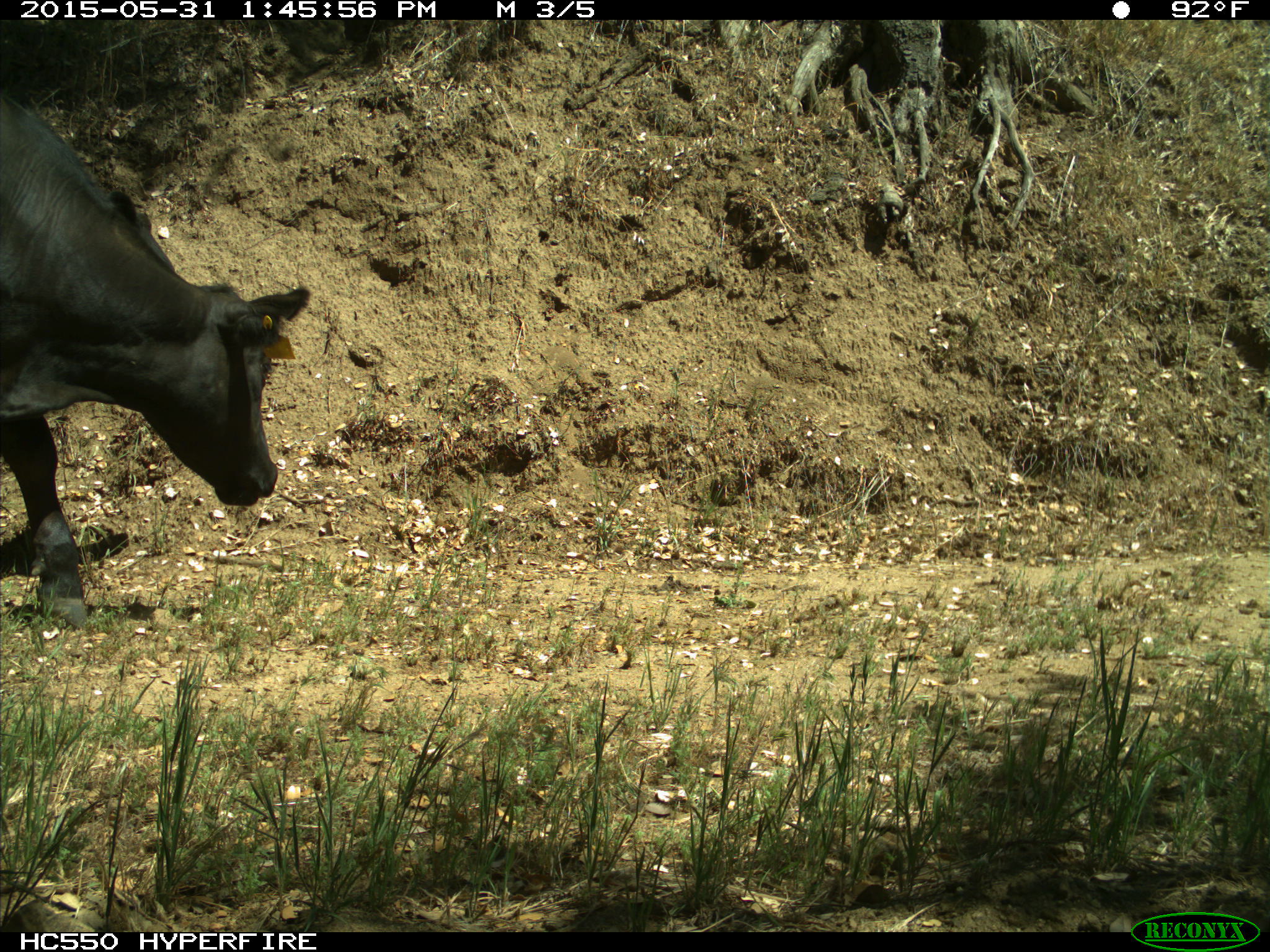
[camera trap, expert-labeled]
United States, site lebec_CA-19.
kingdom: Animalia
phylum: Chordata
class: Mammalia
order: Artiodactyla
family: Bovidae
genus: Bos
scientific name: Bos taurus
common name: domestic cow